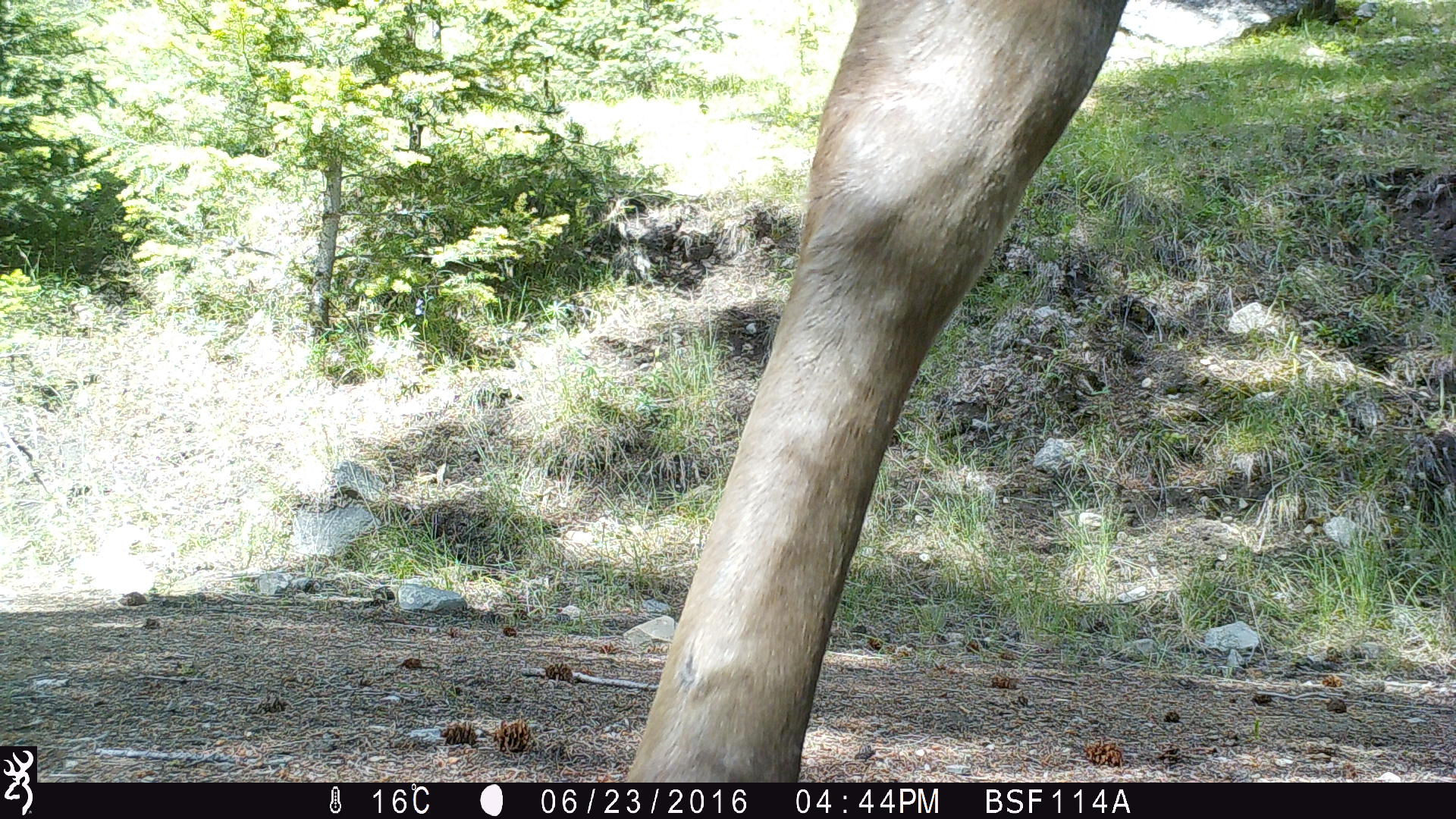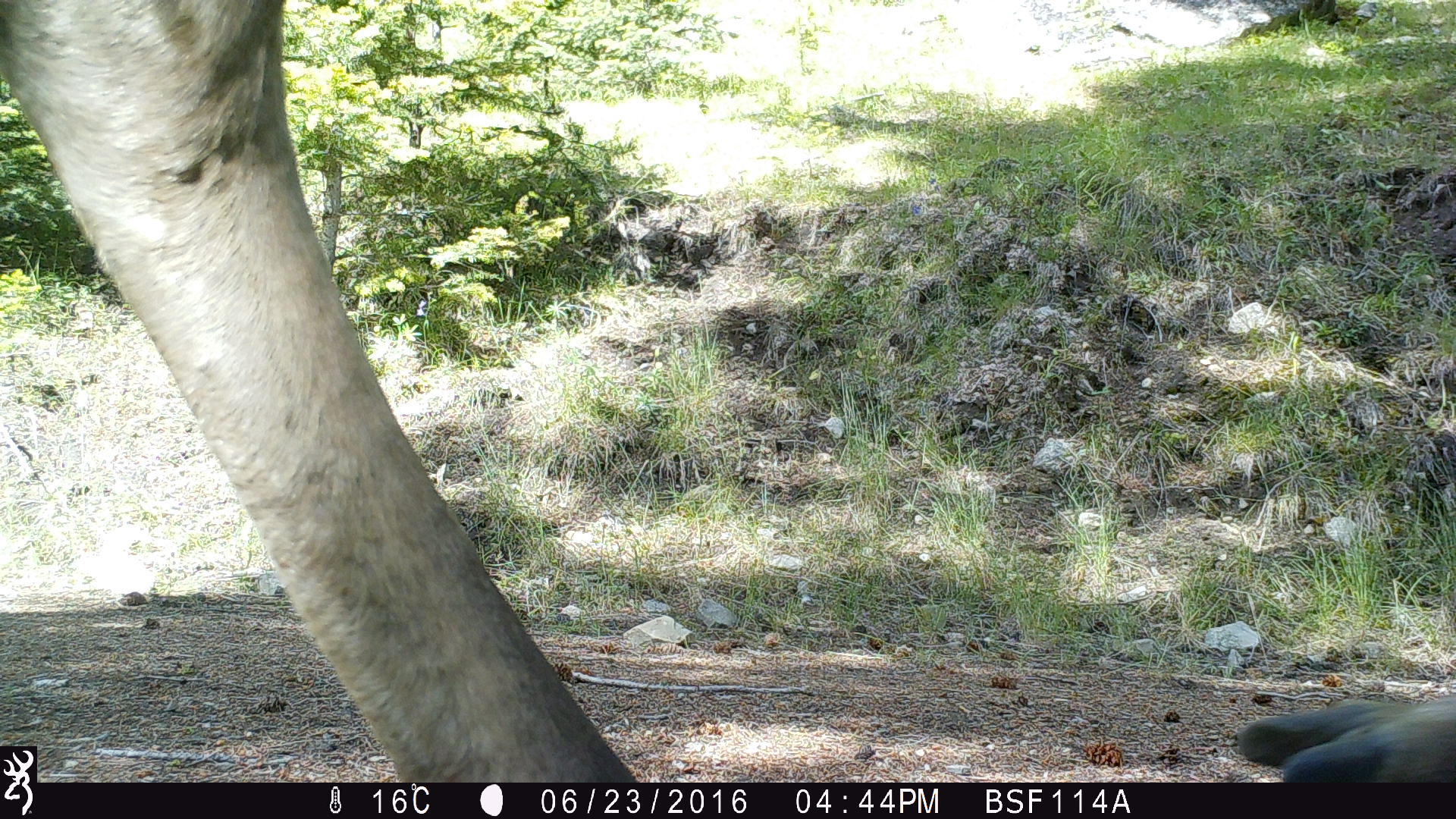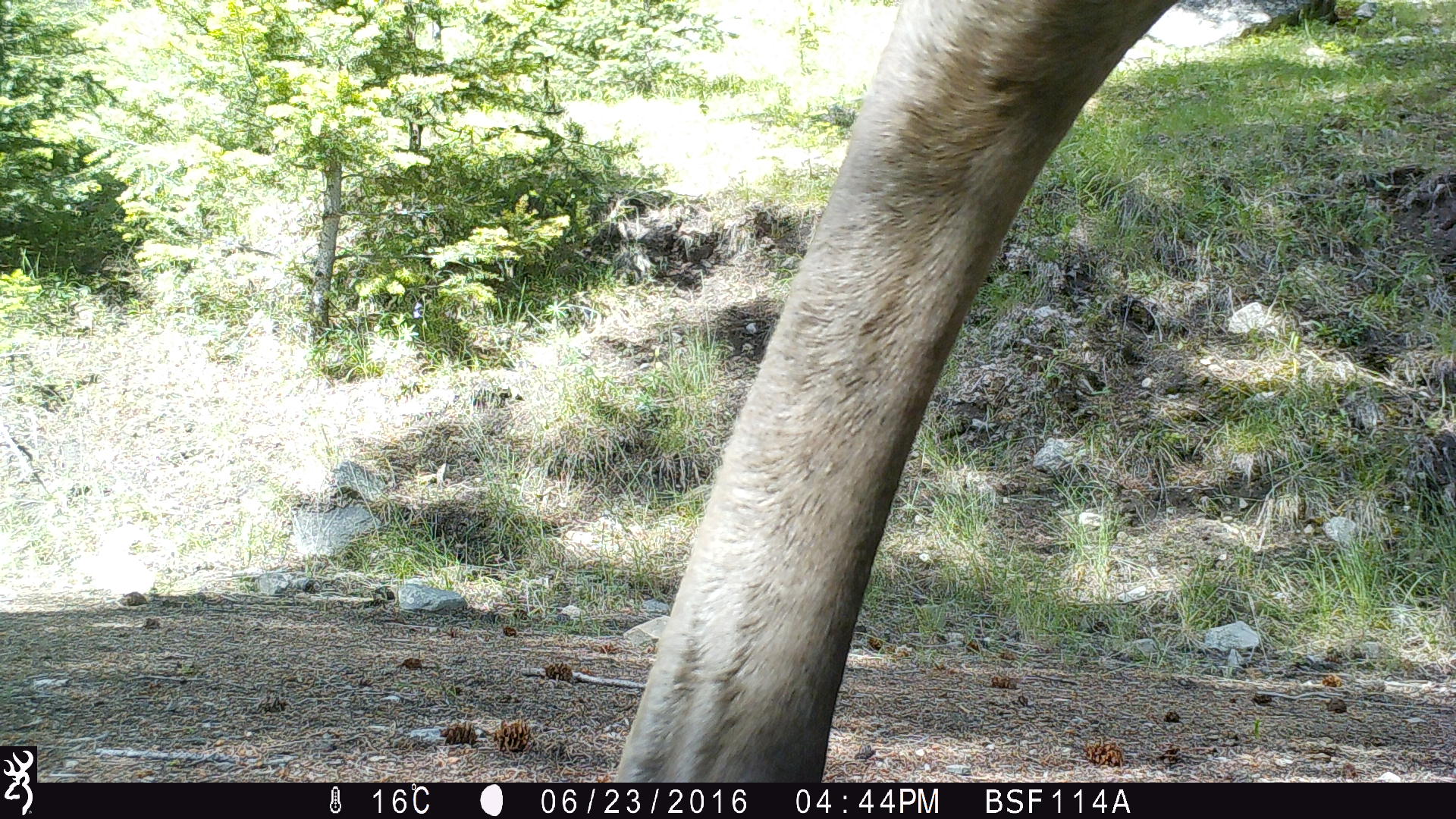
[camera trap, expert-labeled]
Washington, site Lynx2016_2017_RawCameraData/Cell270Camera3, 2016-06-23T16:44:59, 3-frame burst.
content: unidentified animal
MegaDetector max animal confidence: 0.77